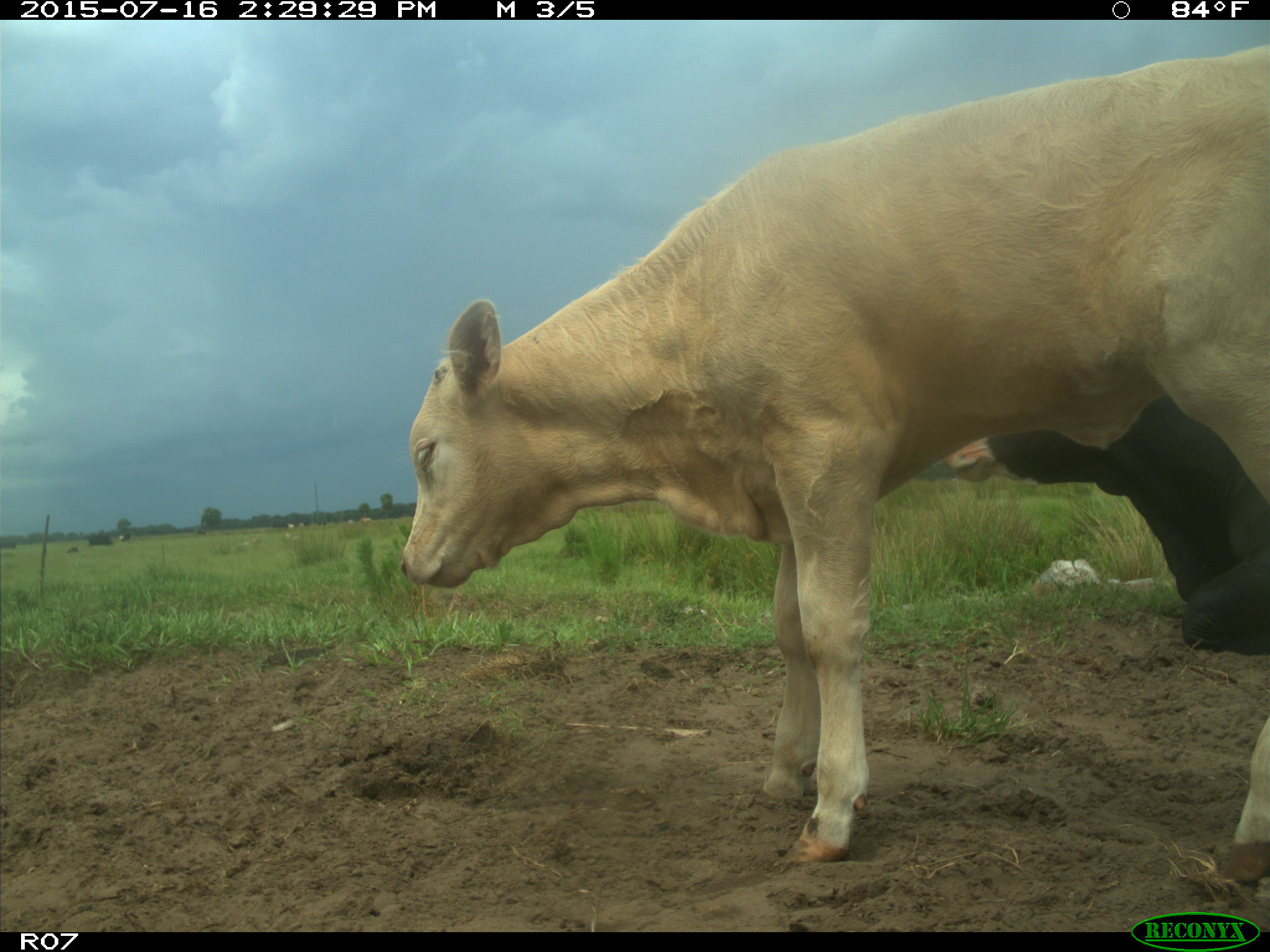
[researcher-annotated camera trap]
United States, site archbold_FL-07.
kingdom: Animalia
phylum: Chordata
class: Mammalia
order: Artiodactyla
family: Bovidae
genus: Bos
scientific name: Bos taurus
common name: domestic cow